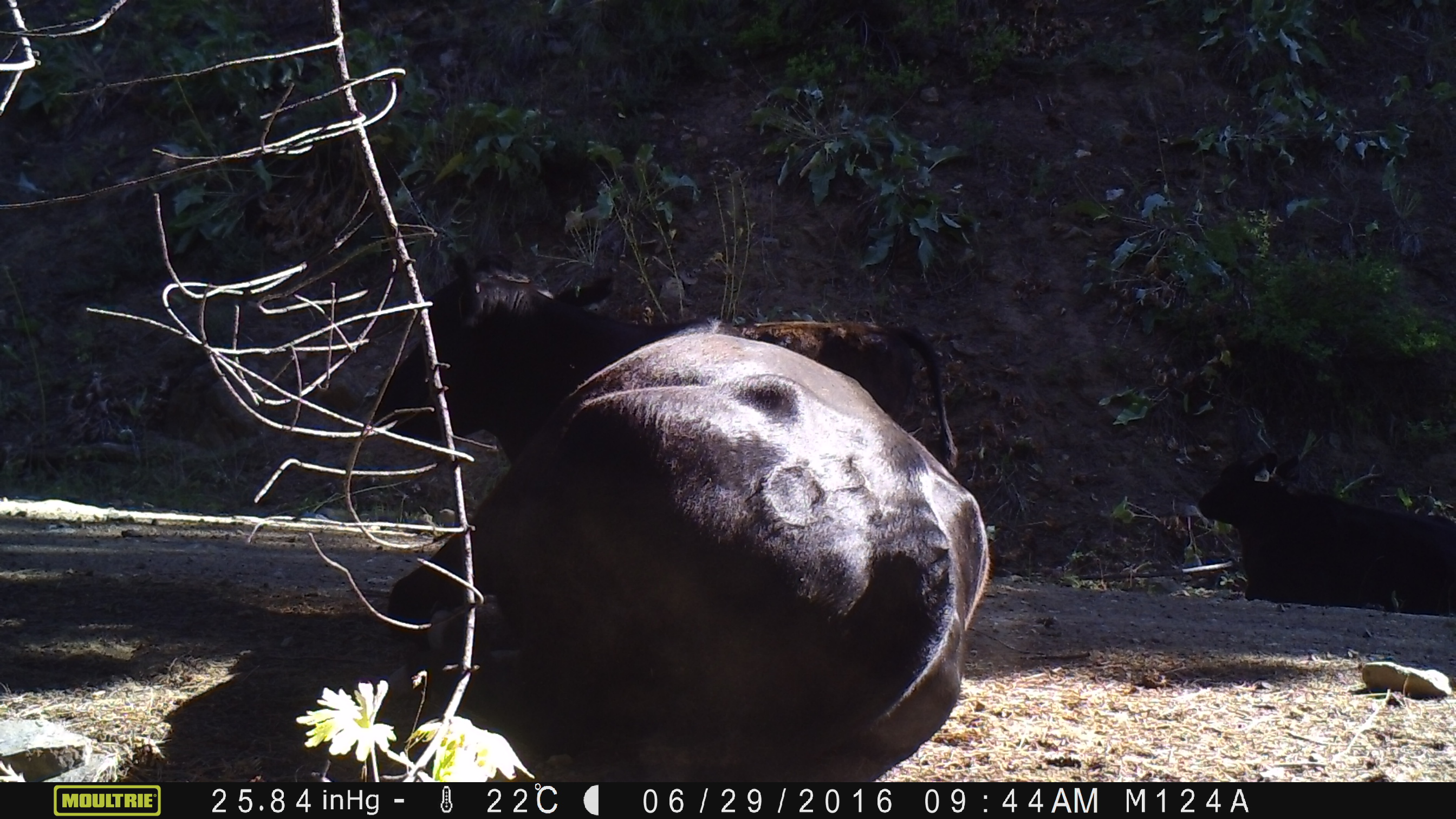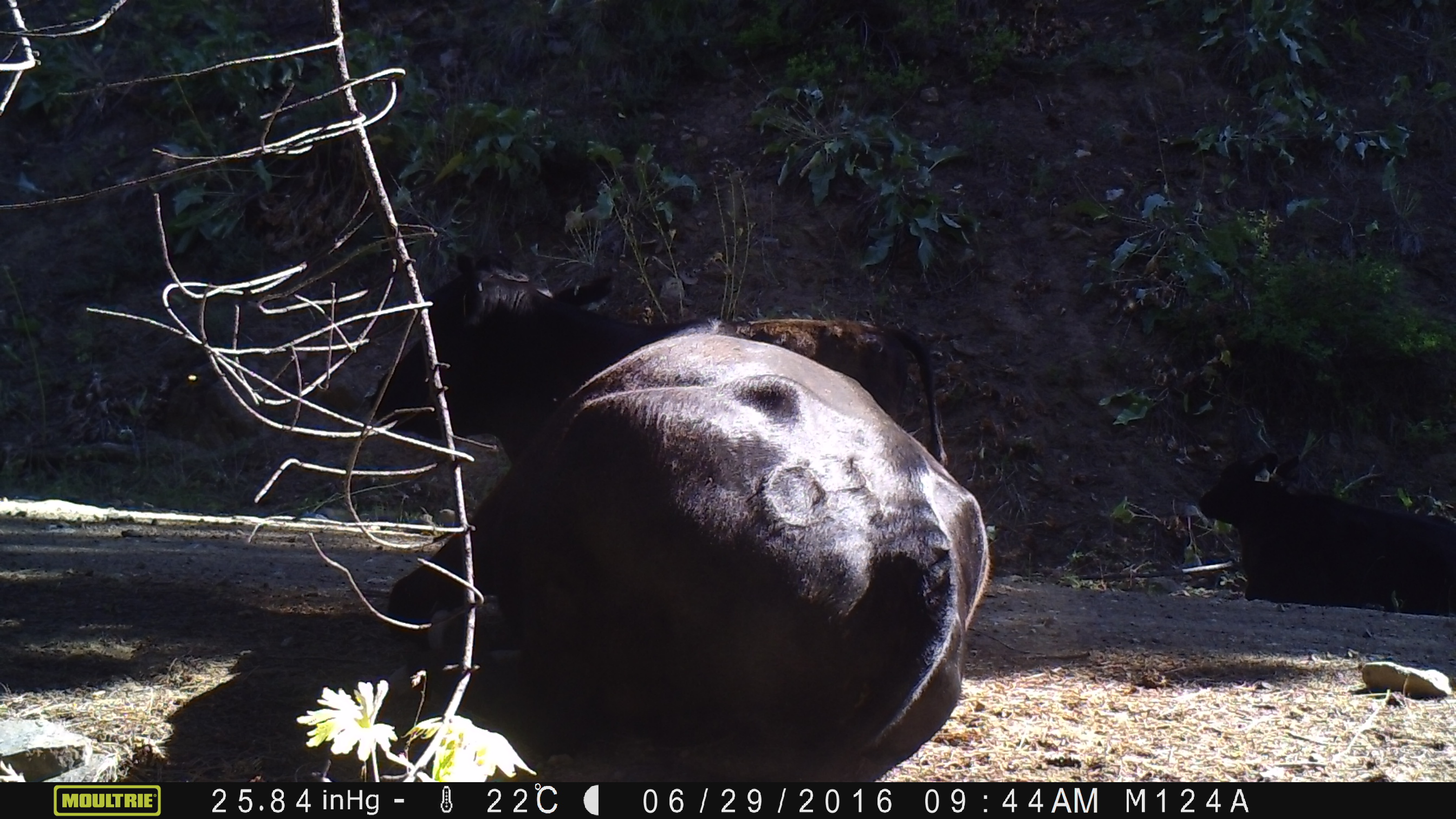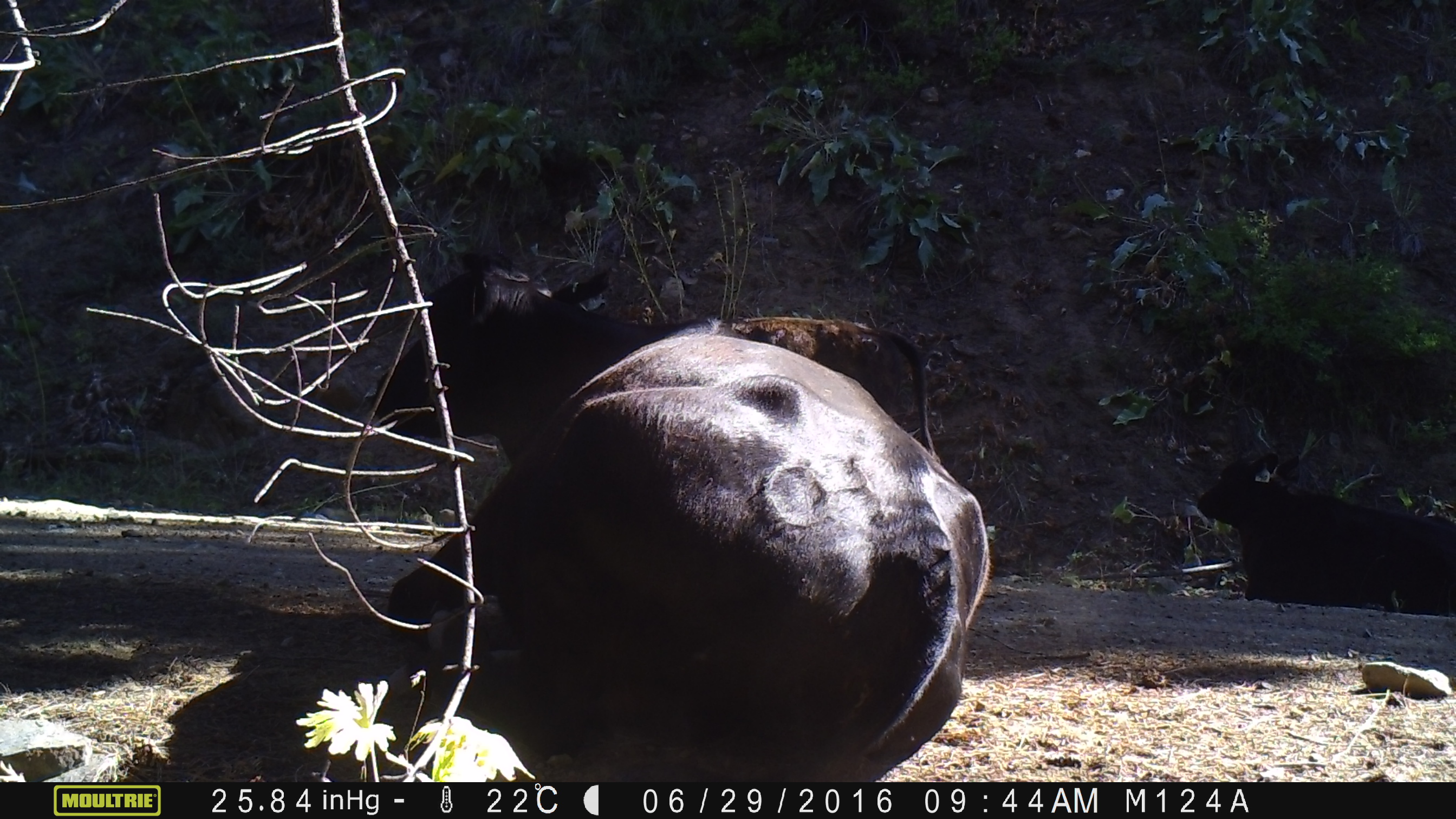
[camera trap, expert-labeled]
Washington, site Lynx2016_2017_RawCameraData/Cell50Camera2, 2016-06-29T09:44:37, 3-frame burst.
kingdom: Animalia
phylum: Chordata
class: Mammalia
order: Artiodactyla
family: Bovidae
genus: Bos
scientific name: Bos taurus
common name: domestic cattle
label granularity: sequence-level